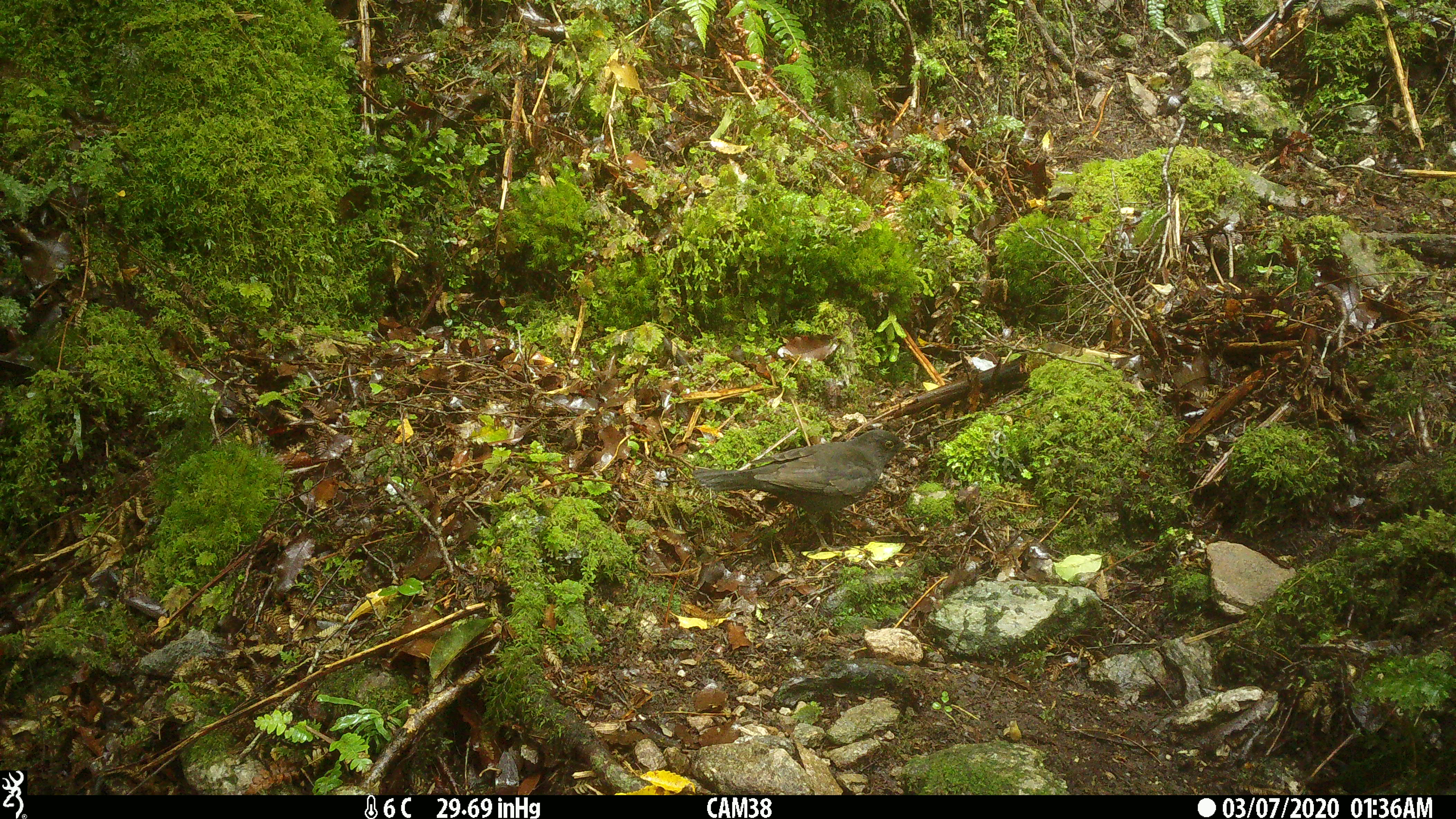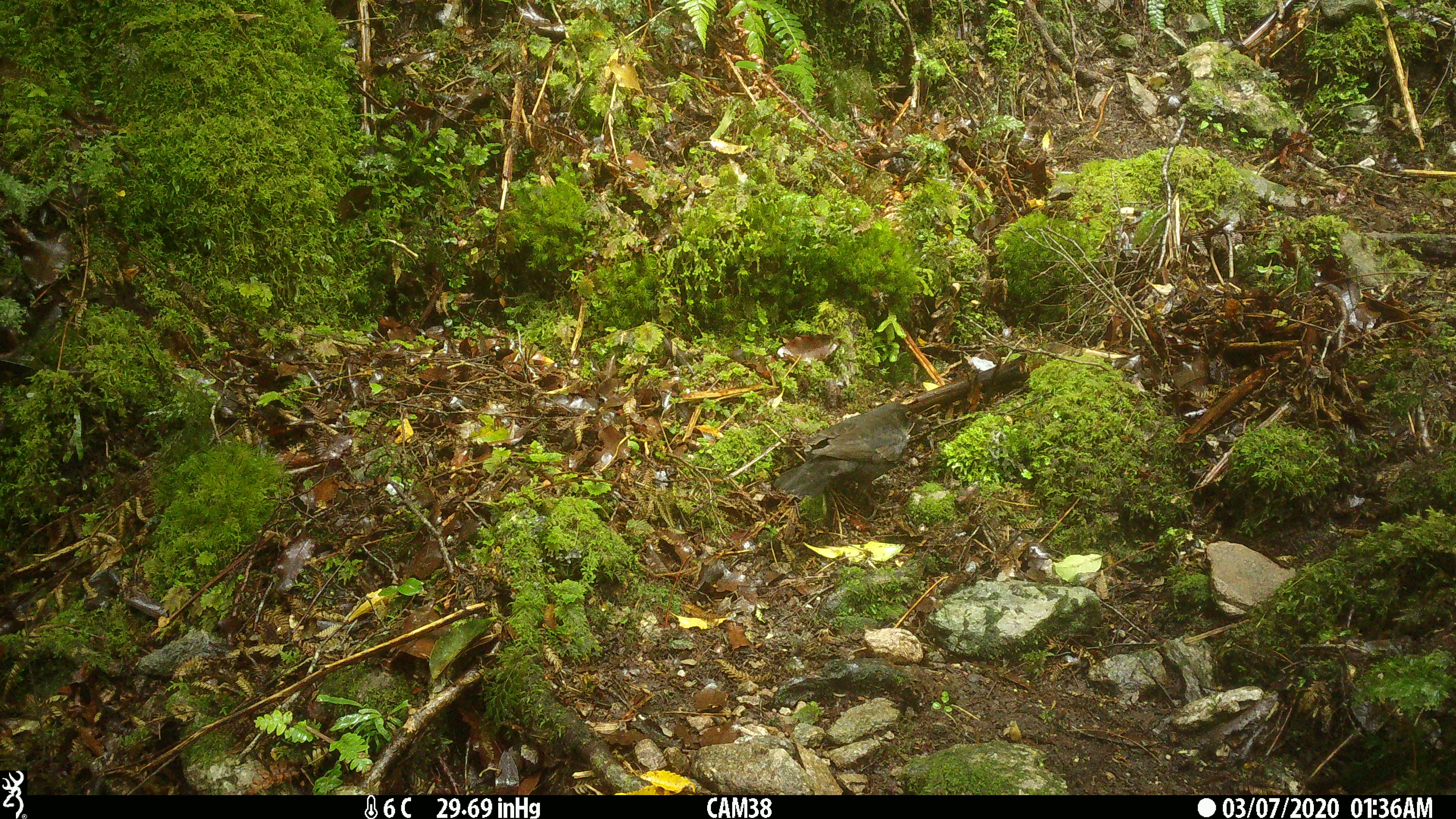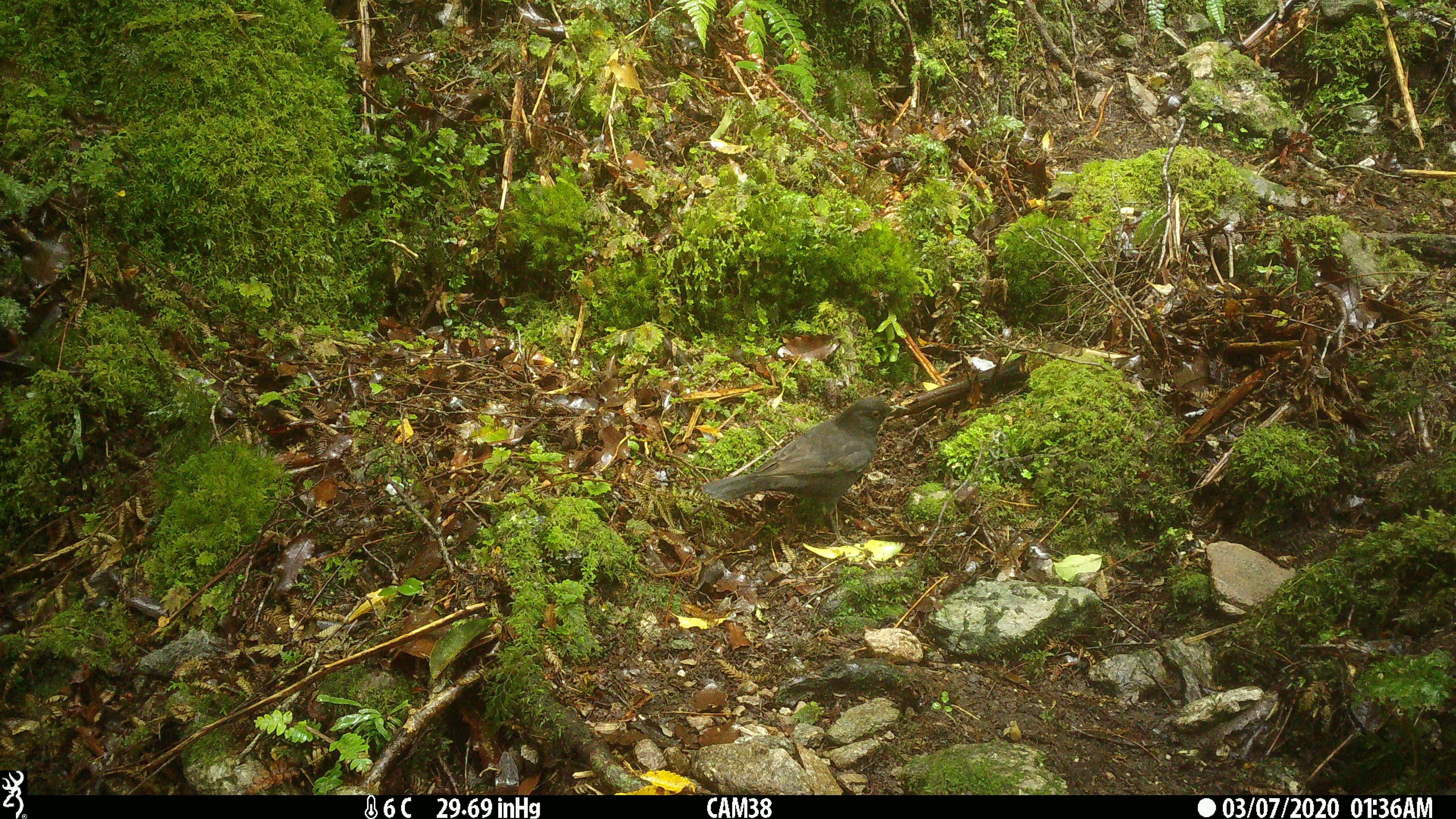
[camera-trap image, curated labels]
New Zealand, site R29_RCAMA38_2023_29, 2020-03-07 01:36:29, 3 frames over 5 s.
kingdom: Animalia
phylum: Chordata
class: Aves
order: Passeriformes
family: Turdidae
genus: Turdus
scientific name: Turdus merula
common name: eurasian blackbird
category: blackbird